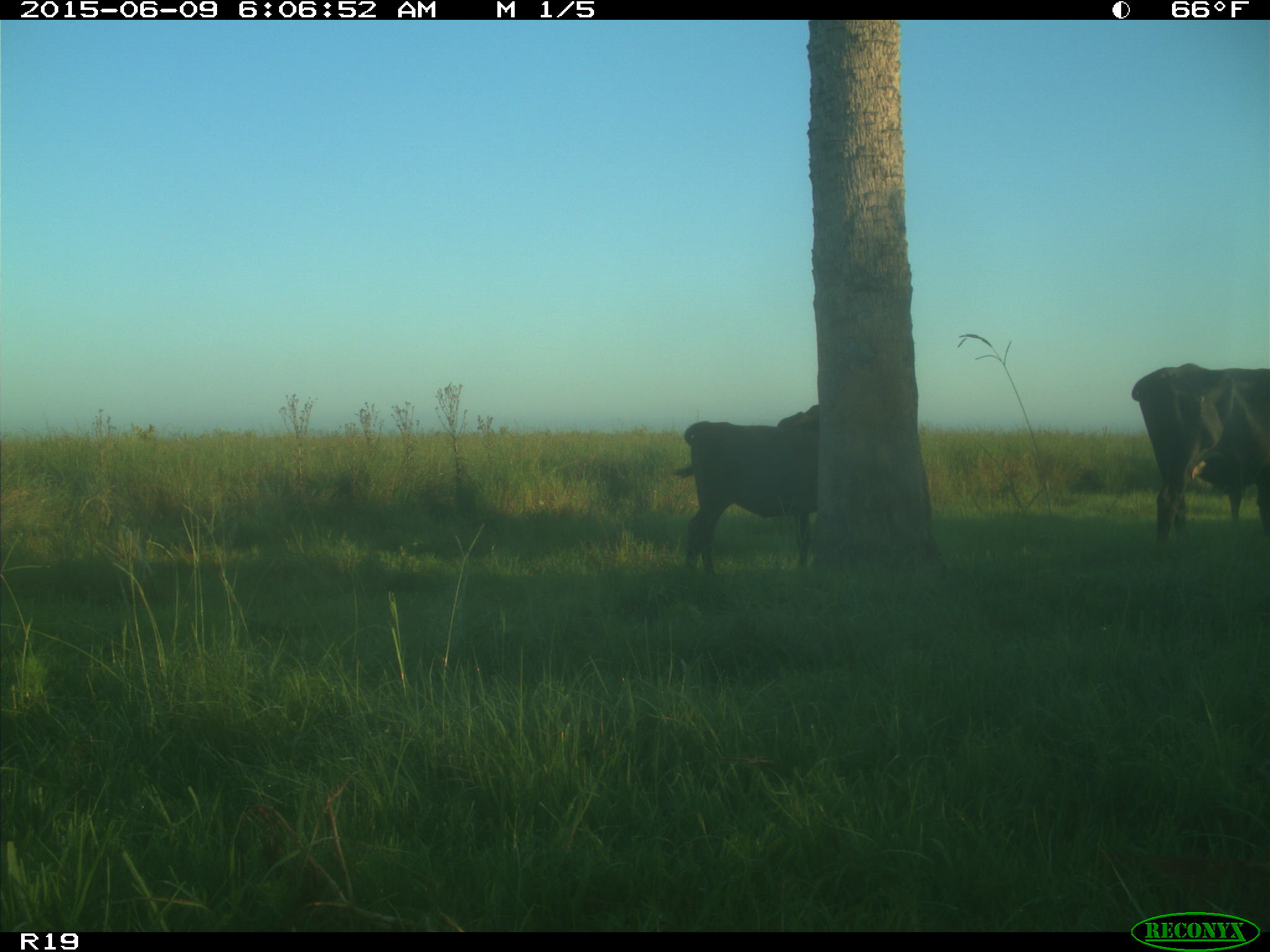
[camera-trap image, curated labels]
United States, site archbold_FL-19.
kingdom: Animalia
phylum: Chordata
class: Mammalia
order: Artiodactyla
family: Bovidae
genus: Bos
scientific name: Bos taurus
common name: domestic cow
Bos taurus (domestic cow).